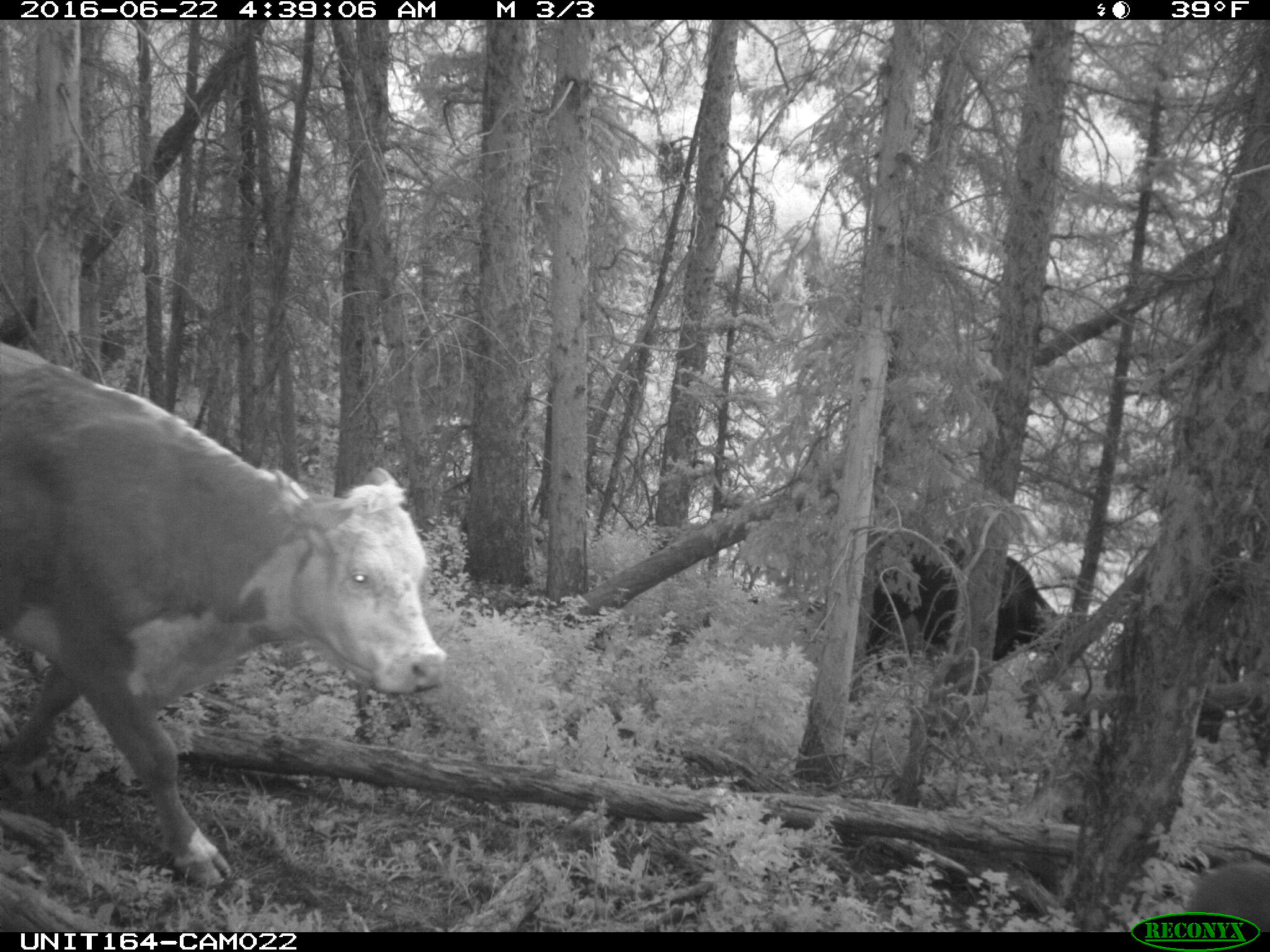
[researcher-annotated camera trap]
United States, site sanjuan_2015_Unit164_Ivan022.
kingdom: Animalia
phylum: Chordata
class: Mammalia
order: Artiodactyla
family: Bovidae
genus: Bos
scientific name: Bos taurus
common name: domestic cow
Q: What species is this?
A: Bos taurus (domestic cow).